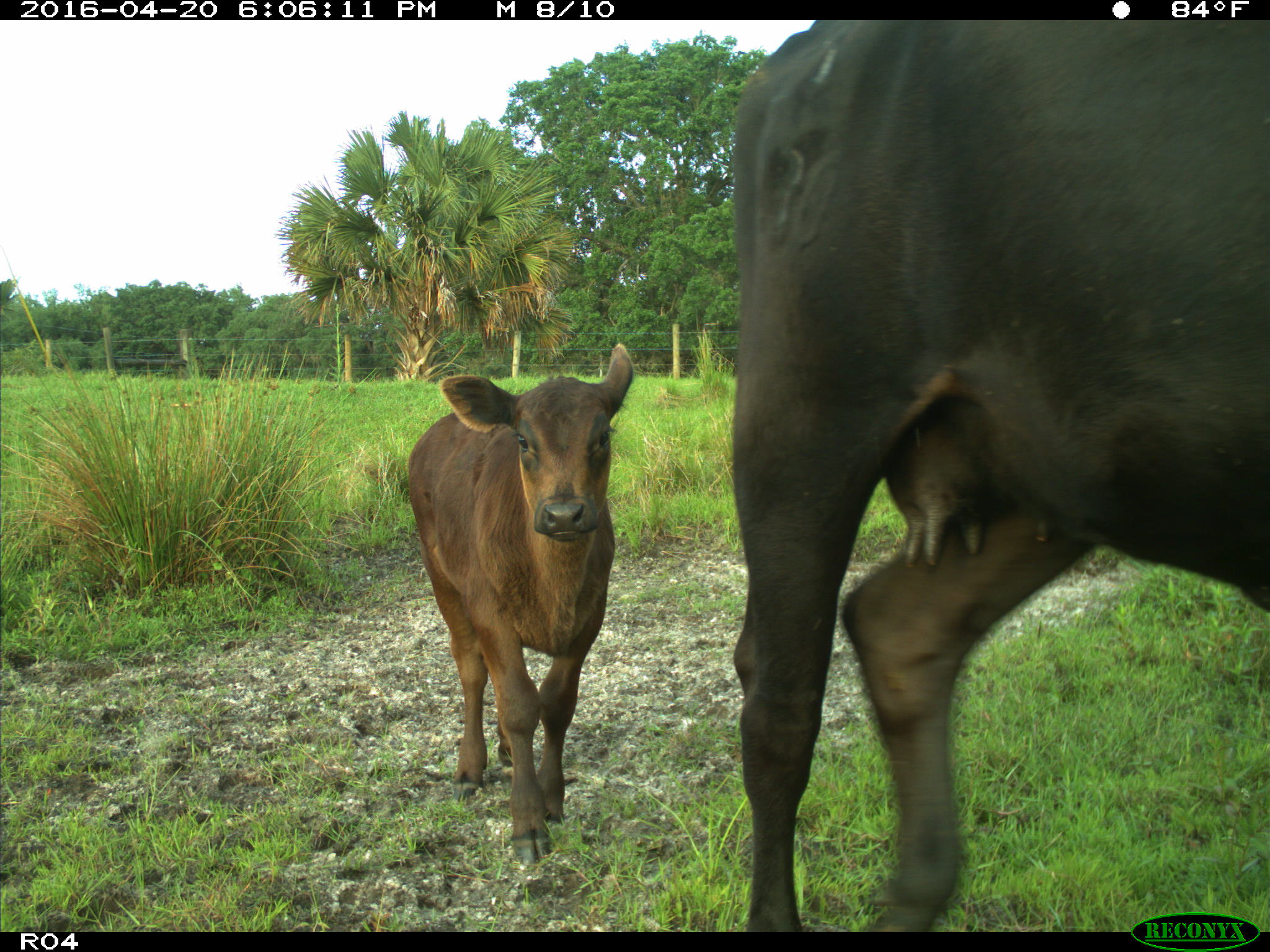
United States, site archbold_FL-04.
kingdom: Animalia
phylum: Chordata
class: Mammalia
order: Artiodactyla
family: Bovidae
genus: Bos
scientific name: Bos taurus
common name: domestic cow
Bos taurus (domestic cow).